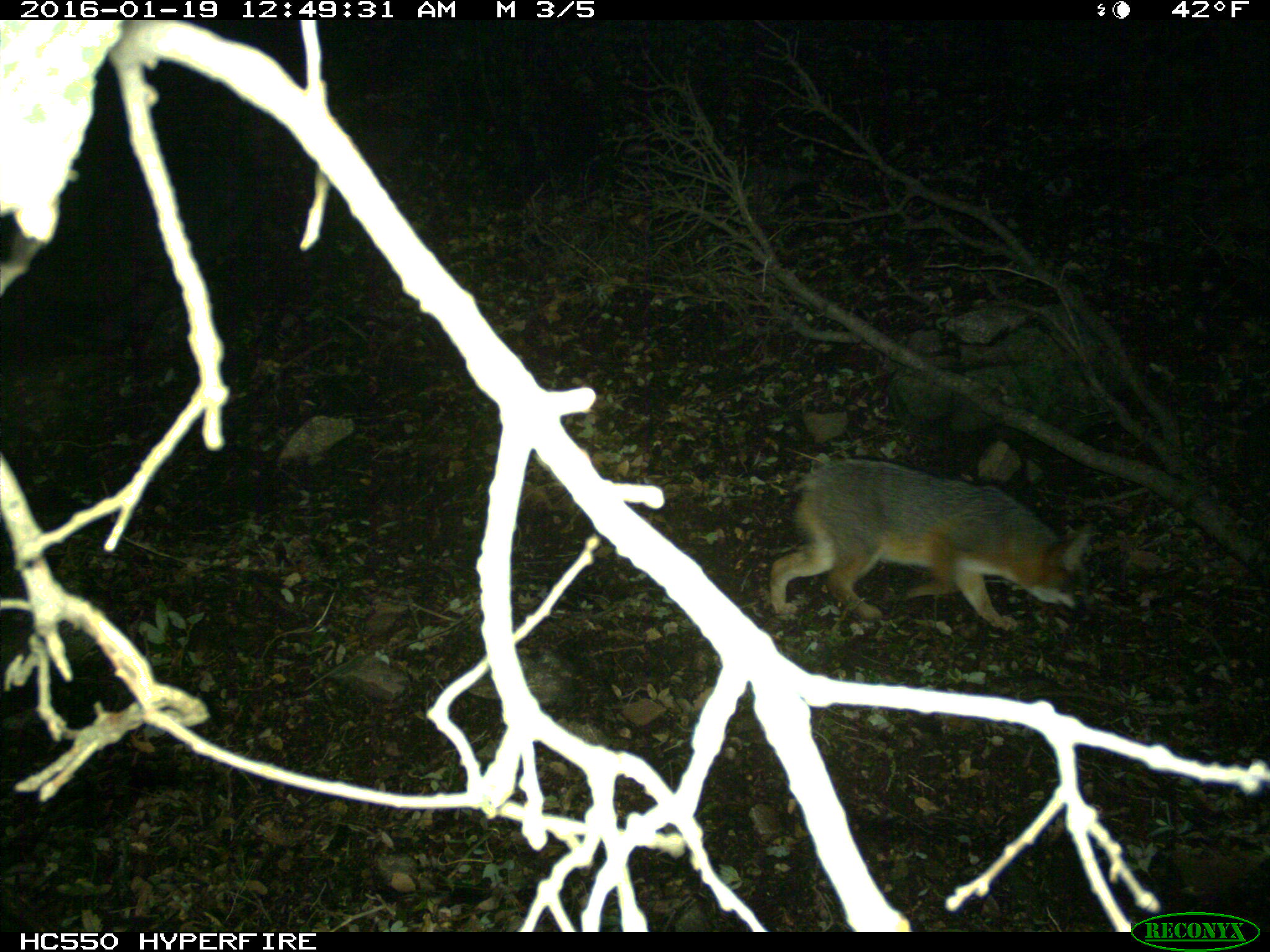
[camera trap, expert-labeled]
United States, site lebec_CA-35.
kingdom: Animalia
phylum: Chordata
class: Mammalia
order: Carnivora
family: Canidae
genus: Urocyon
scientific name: Urocyon cinereoargenteus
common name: gray fox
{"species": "Urocyon cinereoargenteus (gray fox)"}